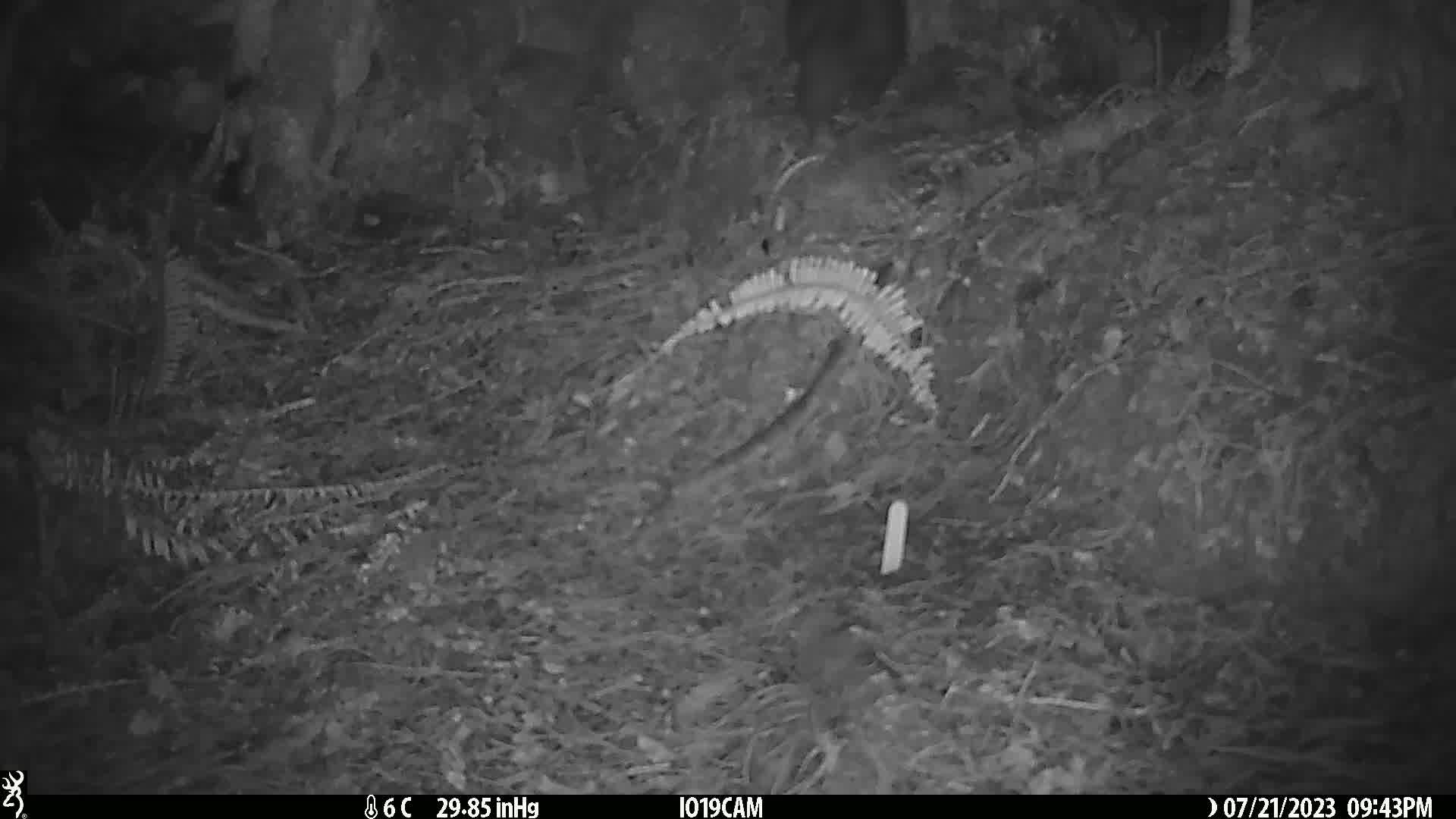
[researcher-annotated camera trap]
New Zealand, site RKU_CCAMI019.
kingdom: Animalia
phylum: Chordata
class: Mammalia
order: Diprotodontia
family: Phalangeridae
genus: Trichosurus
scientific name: Trichosurus vulpecula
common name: common brushtail possum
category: possum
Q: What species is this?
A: Possum (common brushtail possum) (Trichosurus vulpecula).